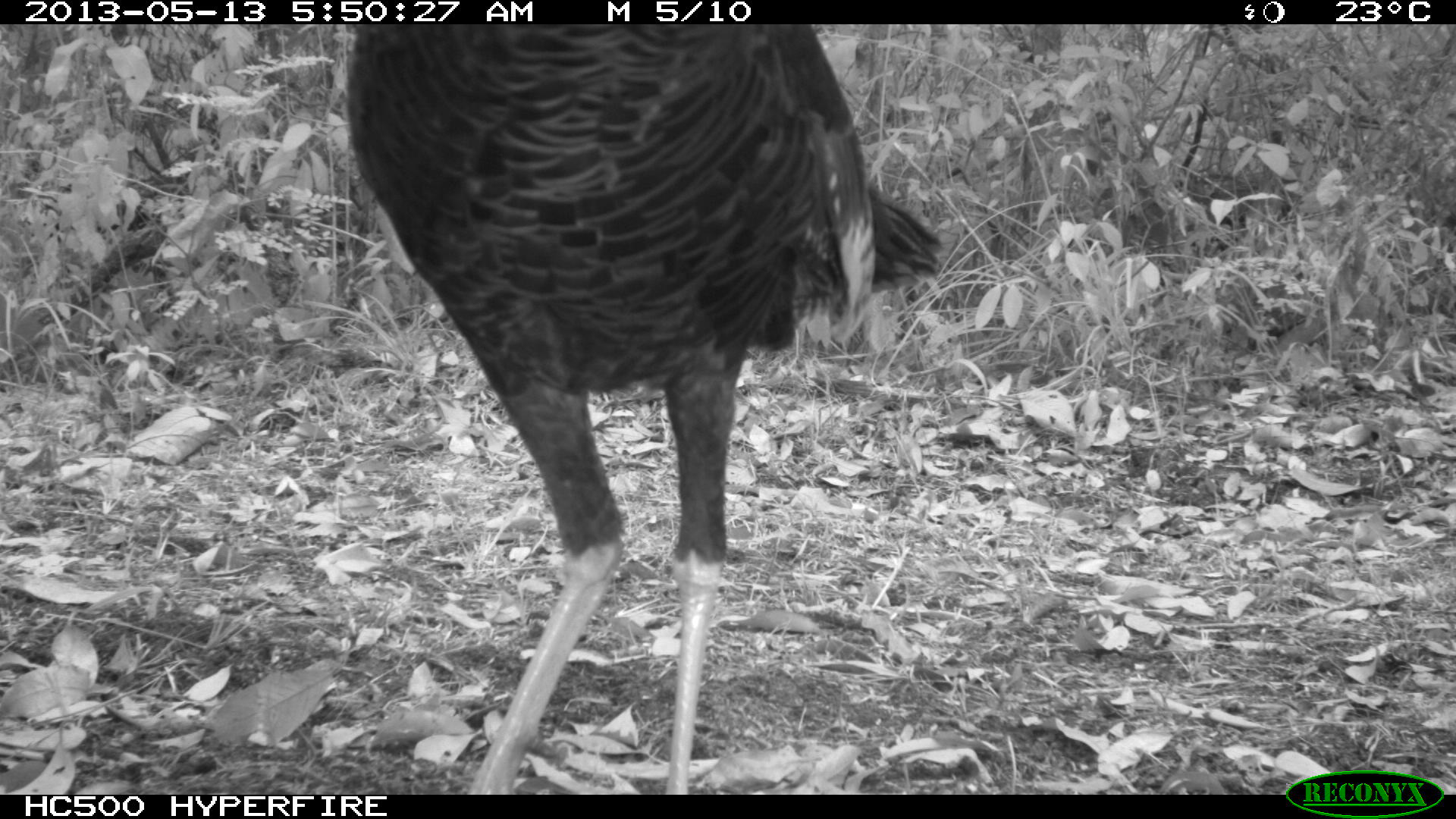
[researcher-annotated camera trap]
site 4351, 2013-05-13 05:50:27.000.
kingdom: Animalia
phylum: Chordata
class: Aves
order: Galliformes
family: Phasianidae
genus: Meleagris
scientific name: Meleagris ocellata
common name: ocellated turkey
Meleagris ocellata (ocellated turkey), count 1.